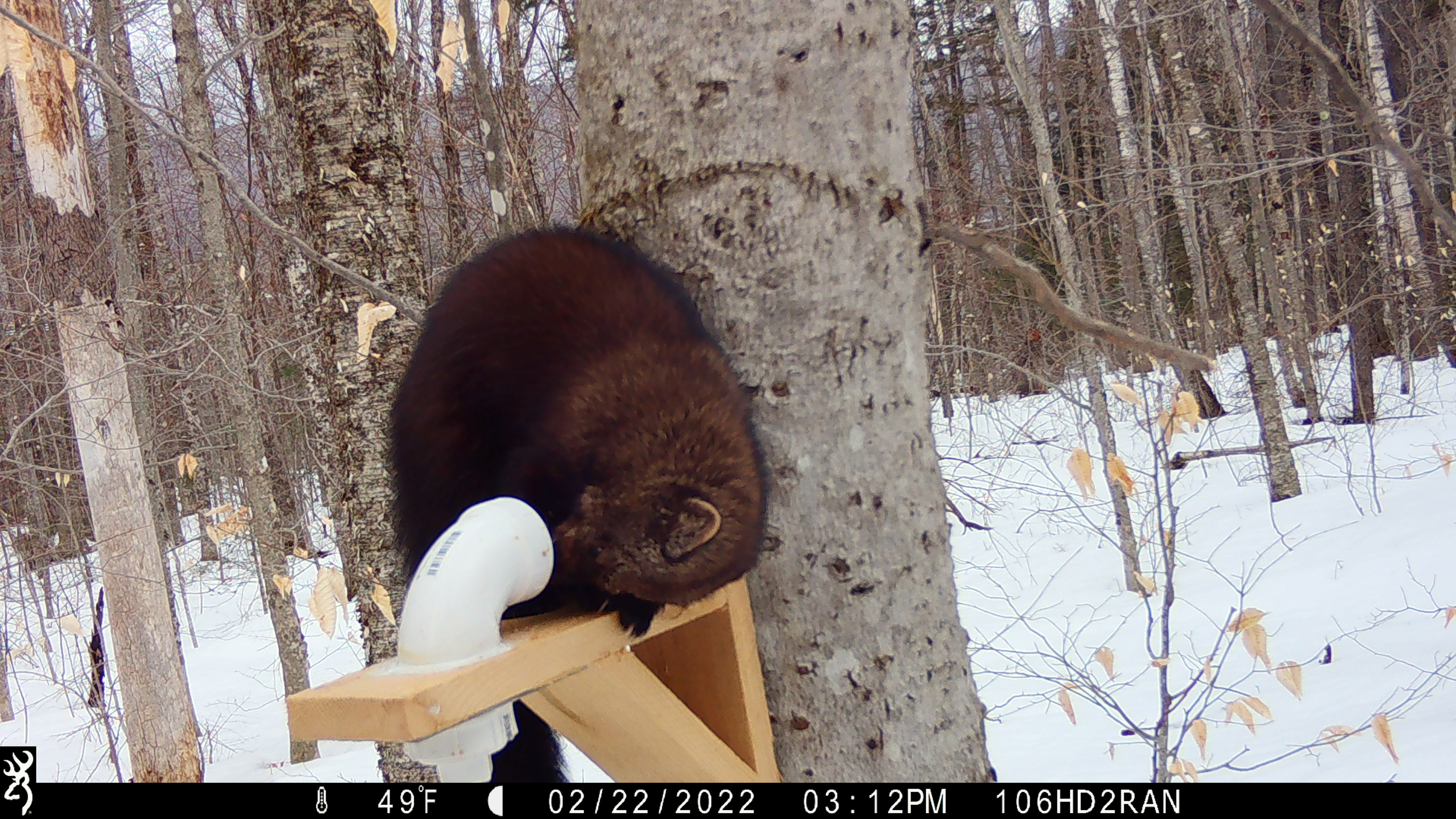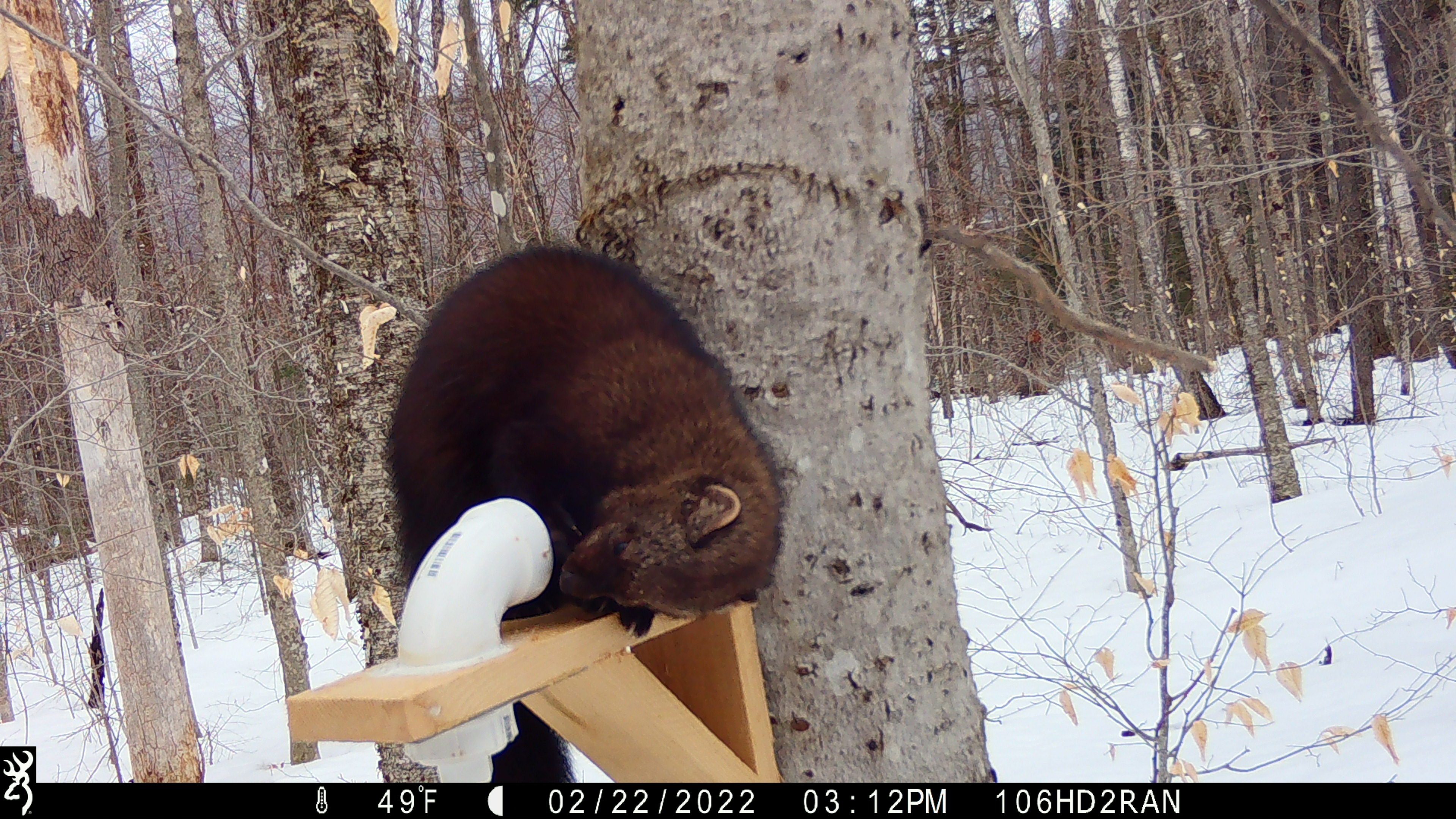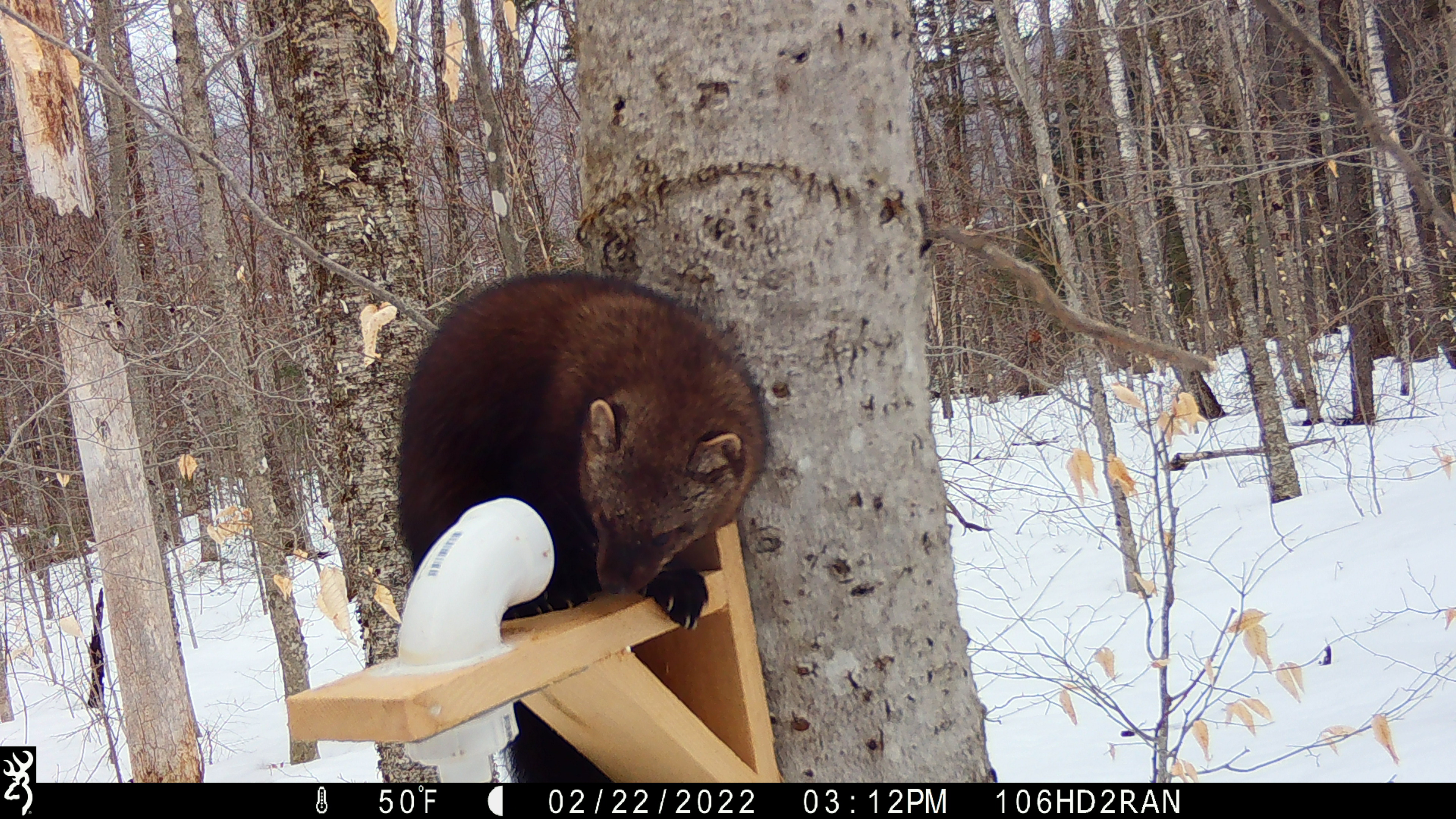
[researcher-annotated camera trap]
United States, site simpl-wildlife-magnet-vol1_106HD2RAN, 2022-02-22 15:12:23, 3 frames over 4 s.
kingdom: Animalia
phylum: Chordata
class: Mammalia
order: Carnivora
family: Mustelidae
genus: Pekania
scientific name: Pekania pennanti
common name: fisher